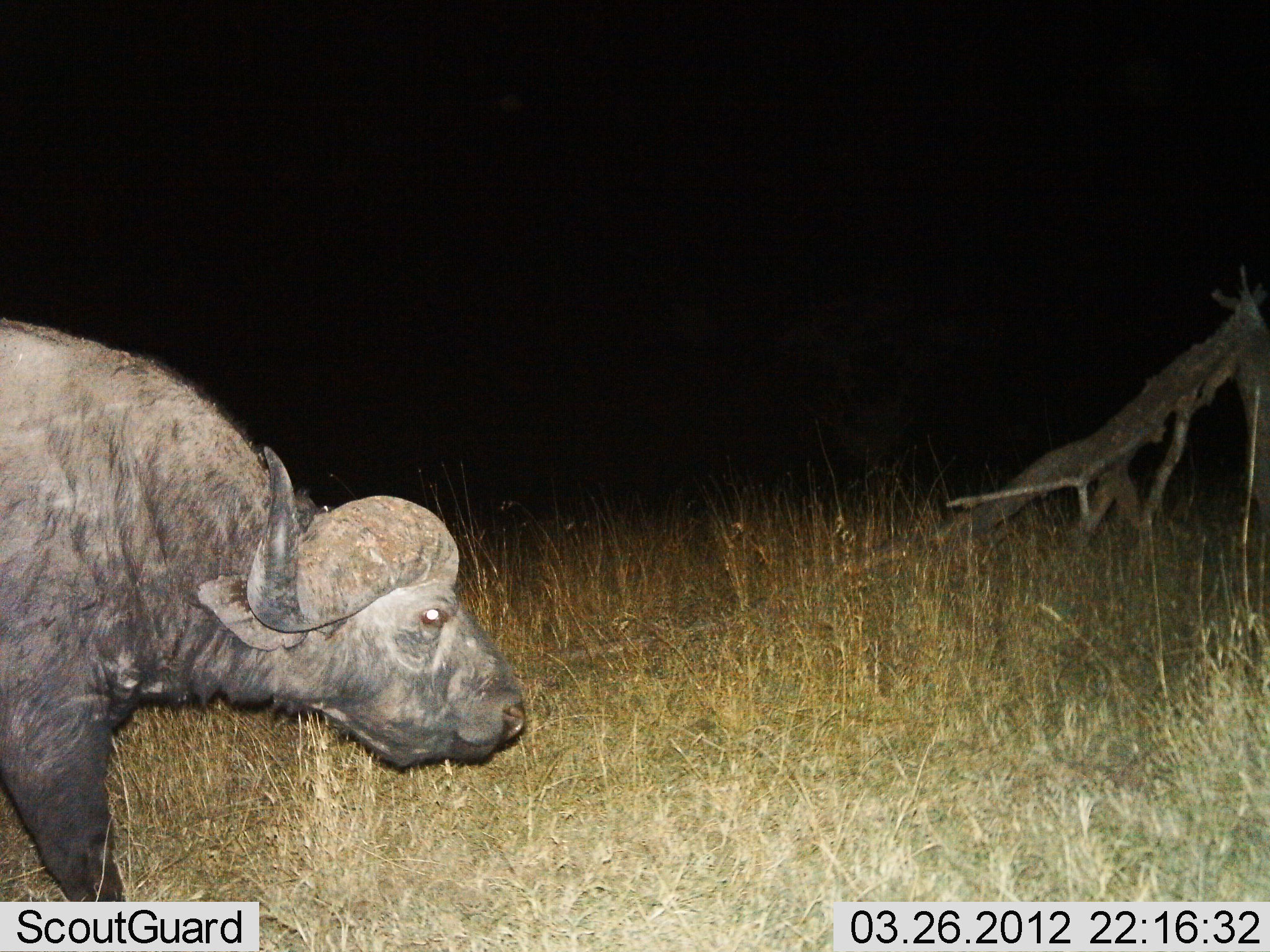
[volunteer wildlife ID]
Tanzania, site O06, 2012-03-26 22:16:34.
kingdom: Animalia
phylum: Chordata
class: Mammalia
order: Artiodactyla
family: Bovidae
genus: Syncerus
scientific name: Syncerus caffer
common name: cape buffalo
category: buffalo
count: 1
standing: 30%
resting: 0%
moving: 70%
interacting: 0%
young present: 0%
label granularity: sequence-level